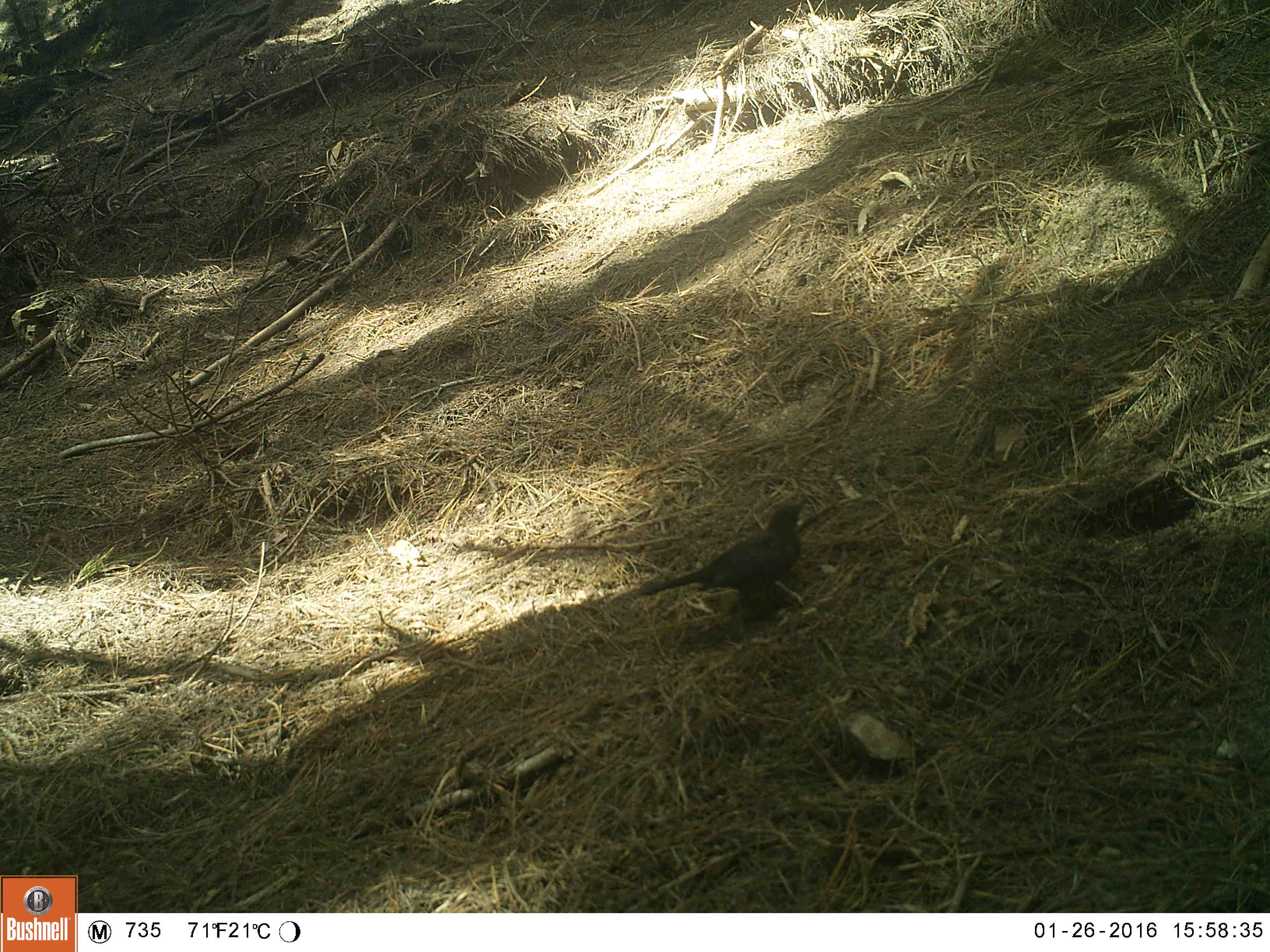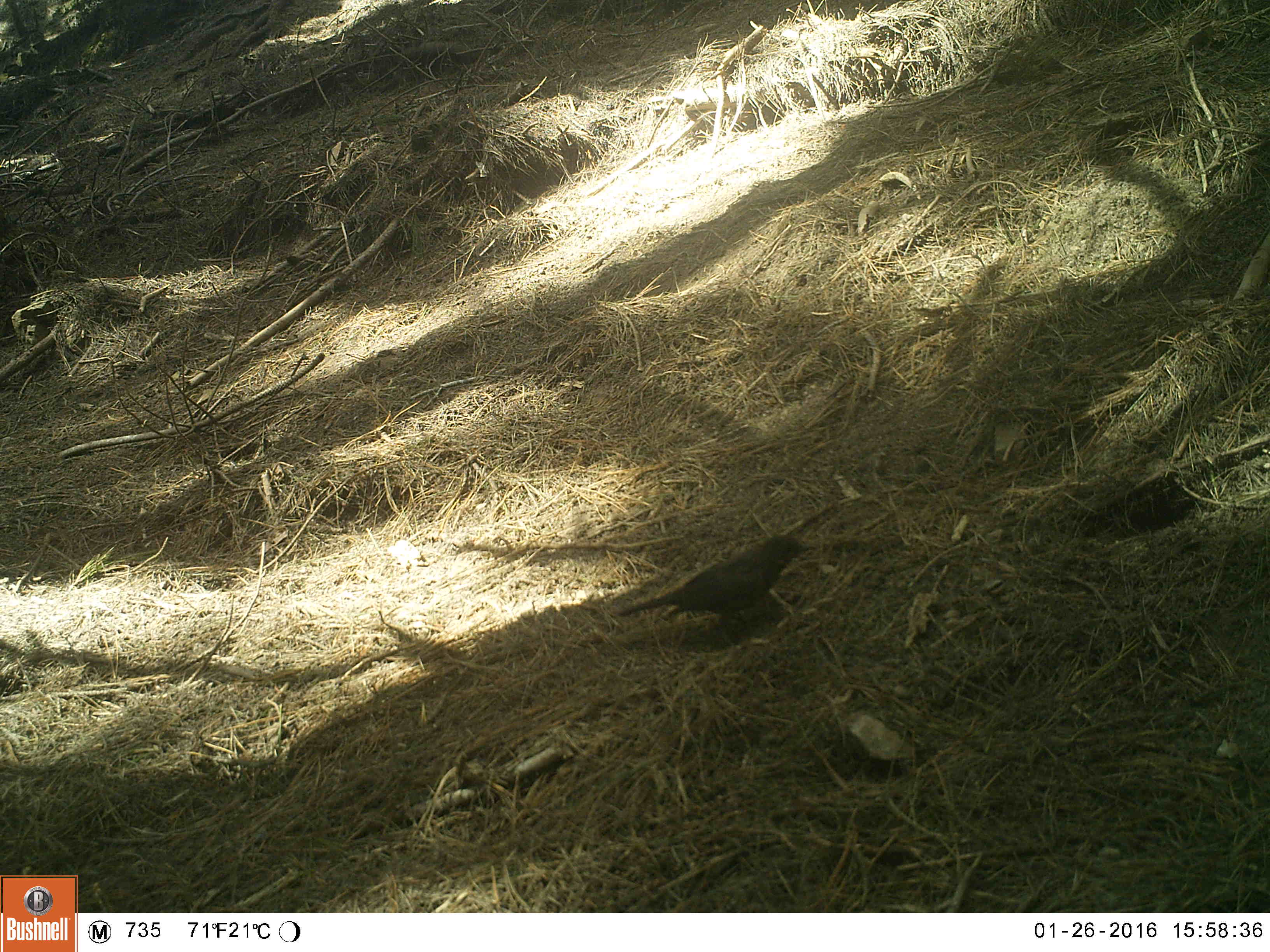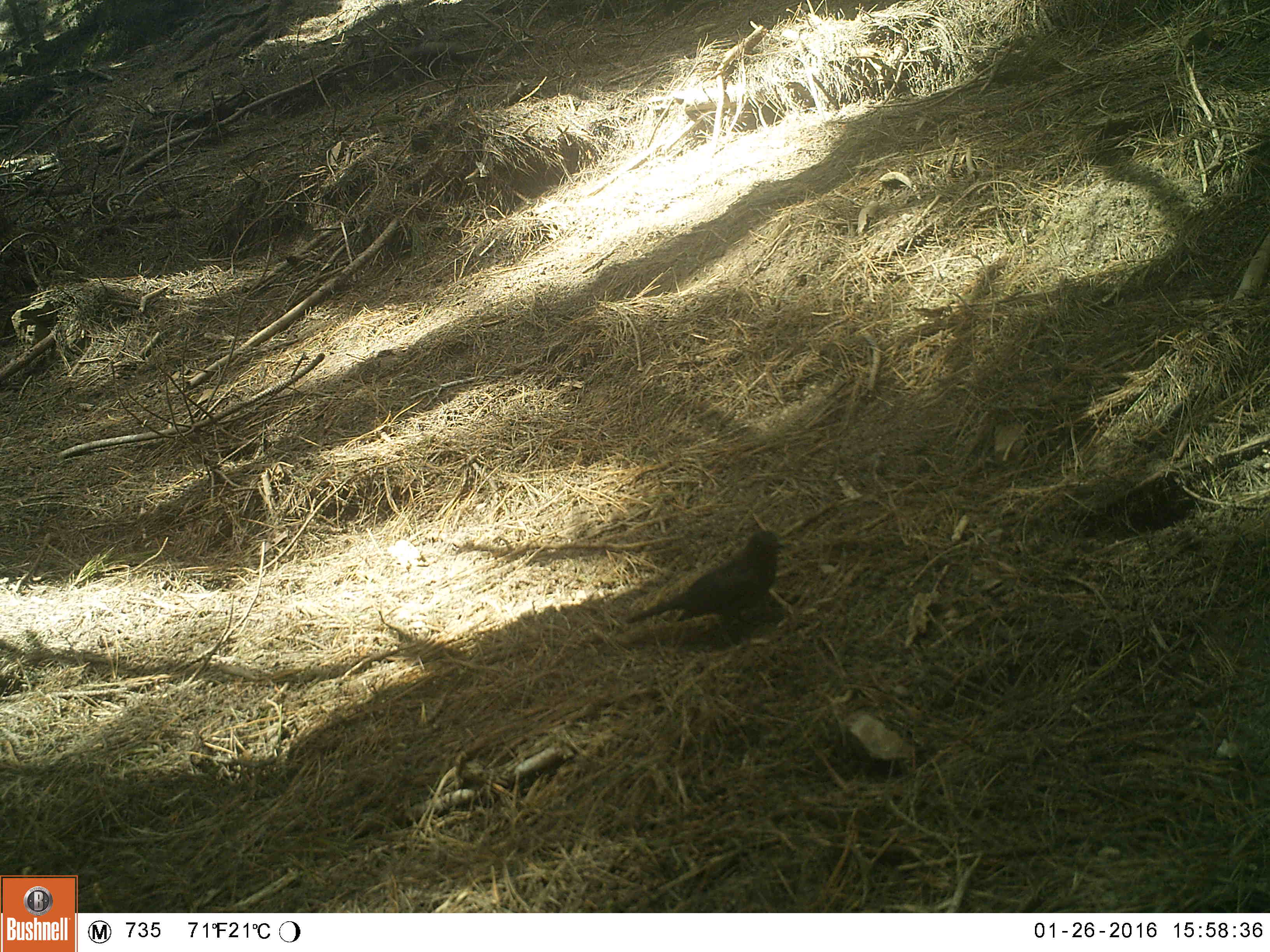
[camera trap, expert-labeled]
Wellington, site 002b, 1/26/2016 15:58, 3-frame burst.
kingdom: Animalia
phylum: Chordata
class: Aves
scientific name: Aves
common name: bird